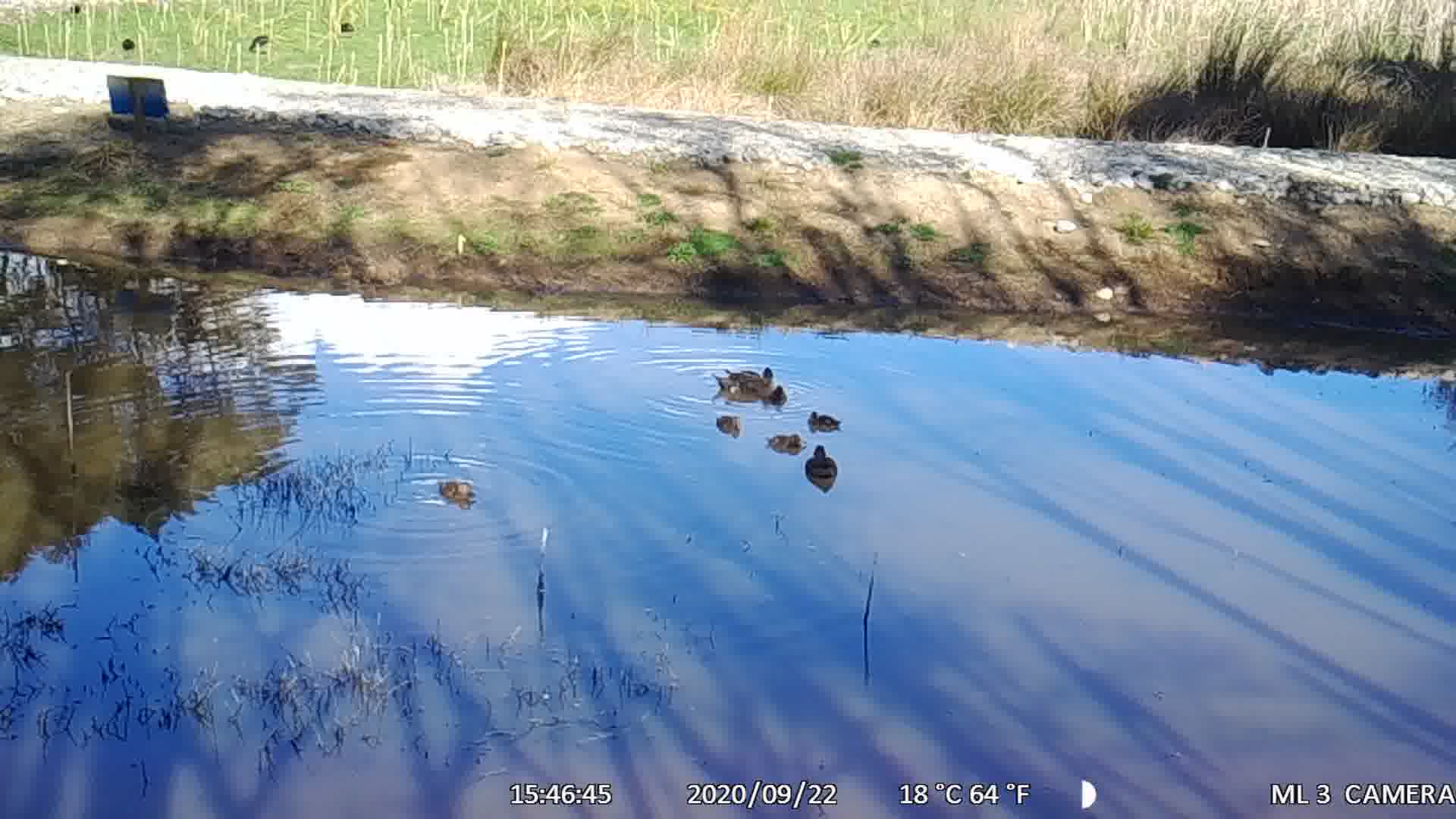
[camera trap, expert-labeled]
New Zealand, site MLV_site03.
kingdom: Animalia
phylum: Chordata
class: Aves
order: Anseriformes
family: Anatidae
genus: Anas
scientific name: Anas chlorotis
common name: brown teal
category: pateke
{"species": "pateke (brown teal) (Anas chlorotis)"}